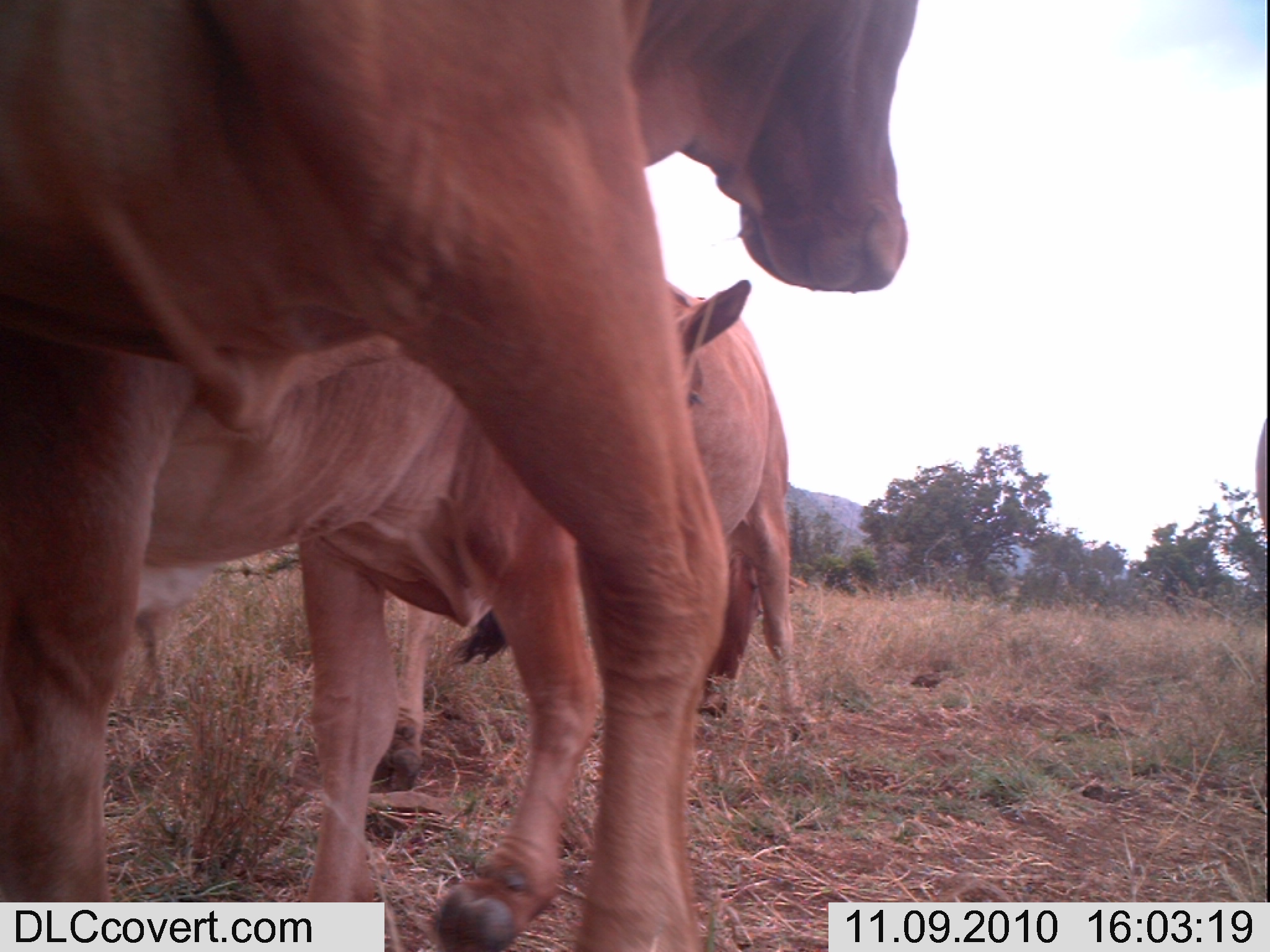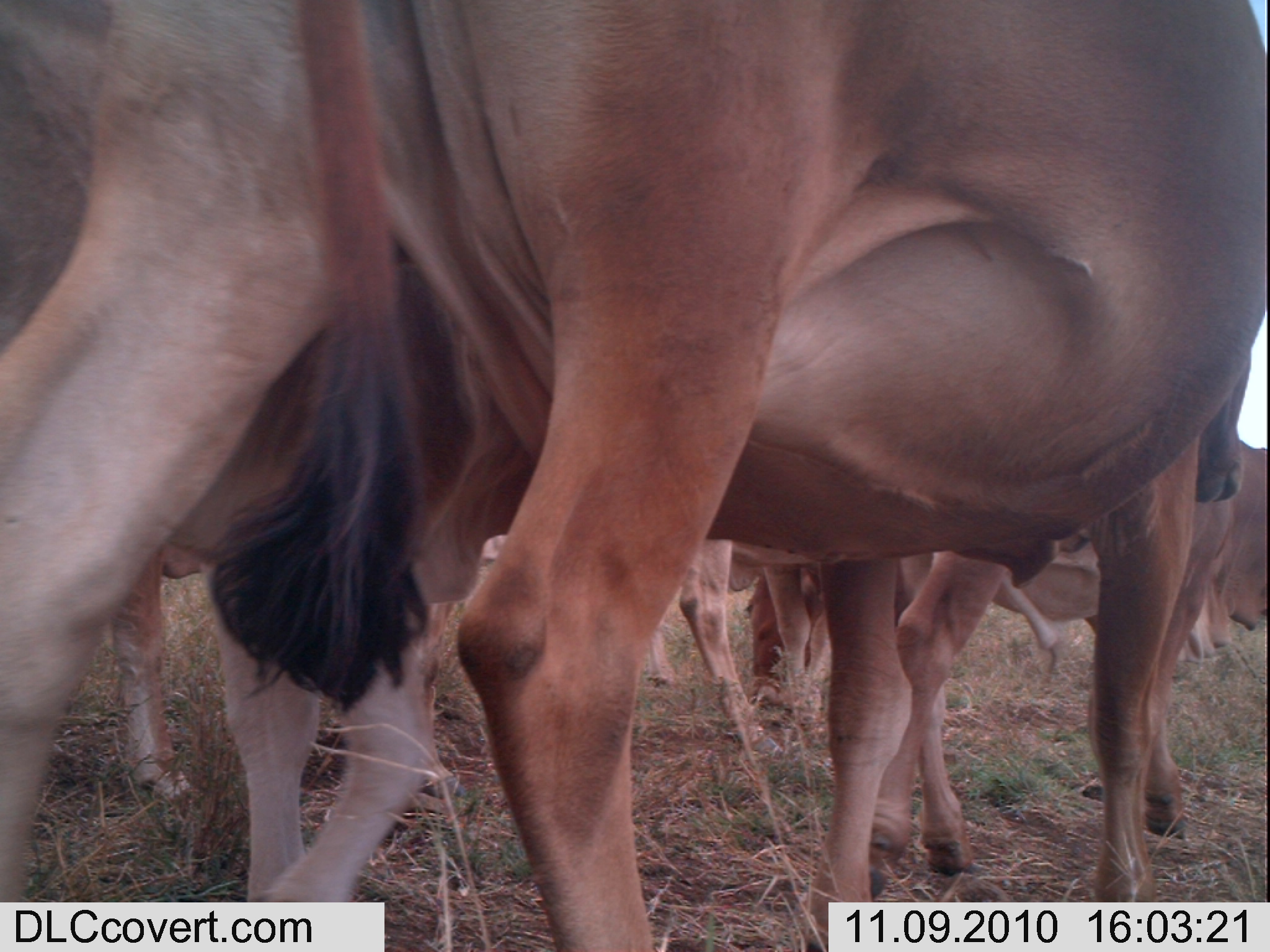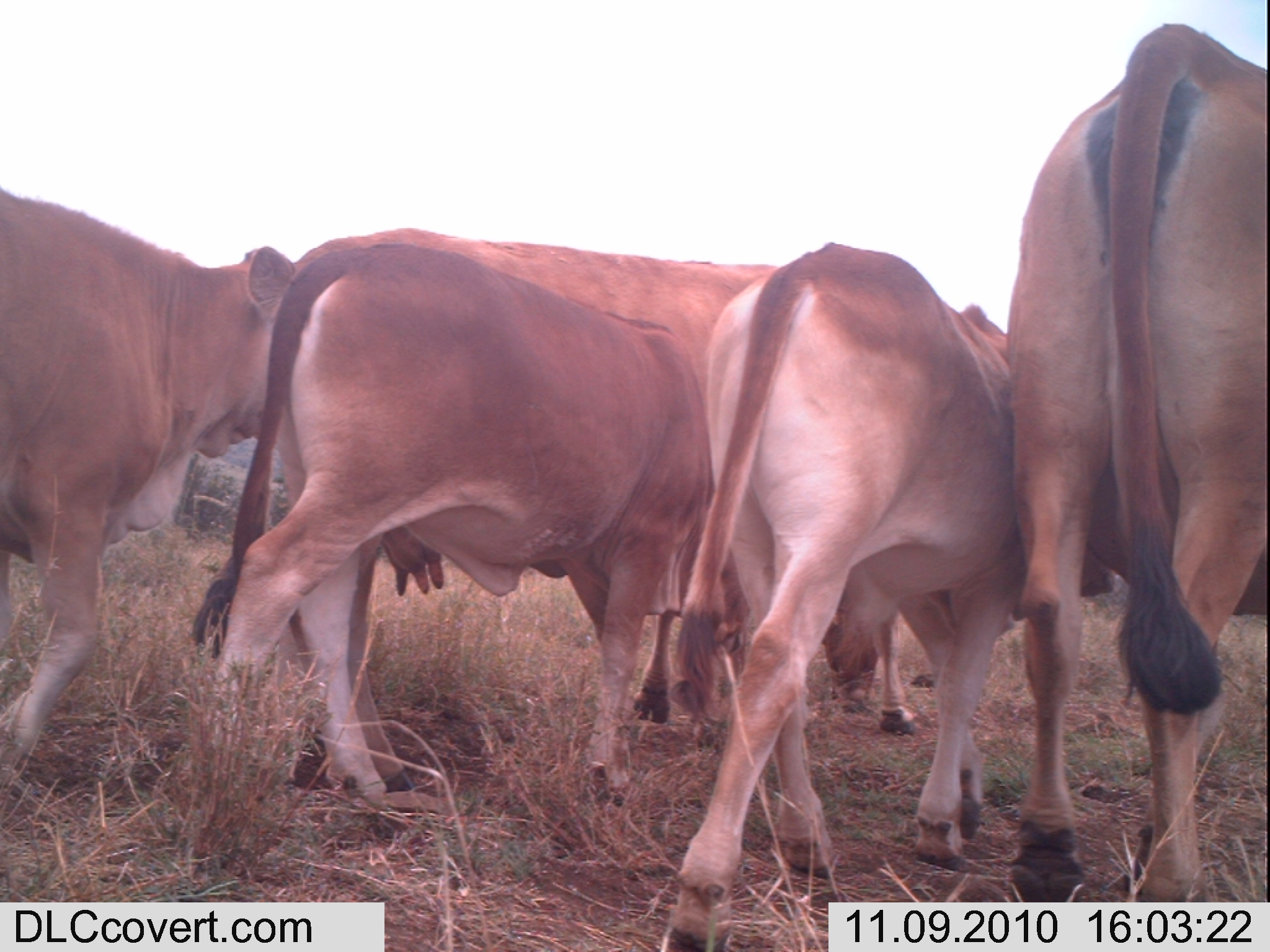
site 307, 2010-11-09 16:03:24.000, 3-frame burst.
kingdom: Animalia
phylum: Chordata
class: Mammalia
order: Artiodactyla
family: Bovidae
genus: Bos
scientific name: Bos taurus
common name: domestic cattle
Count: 3.